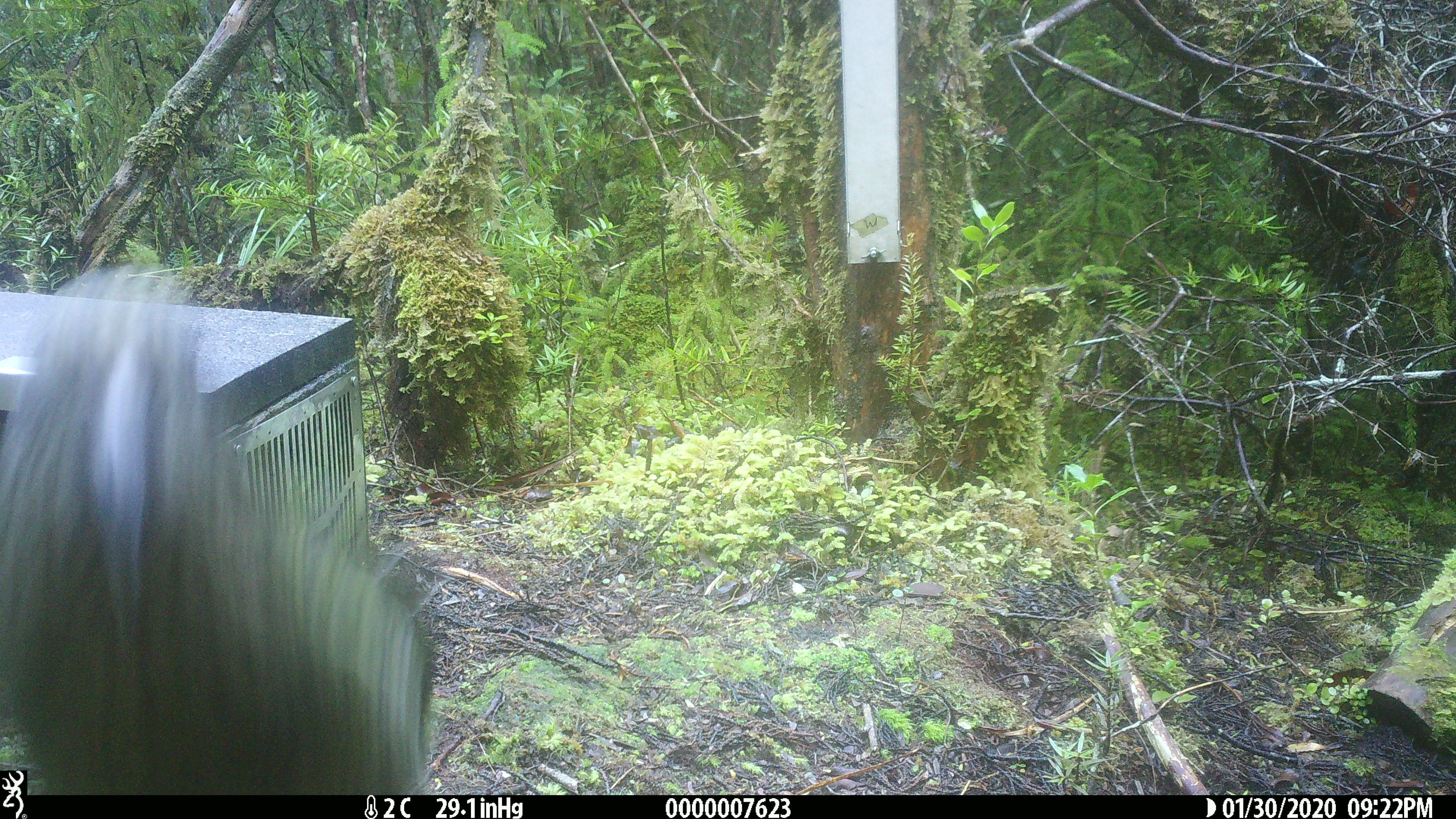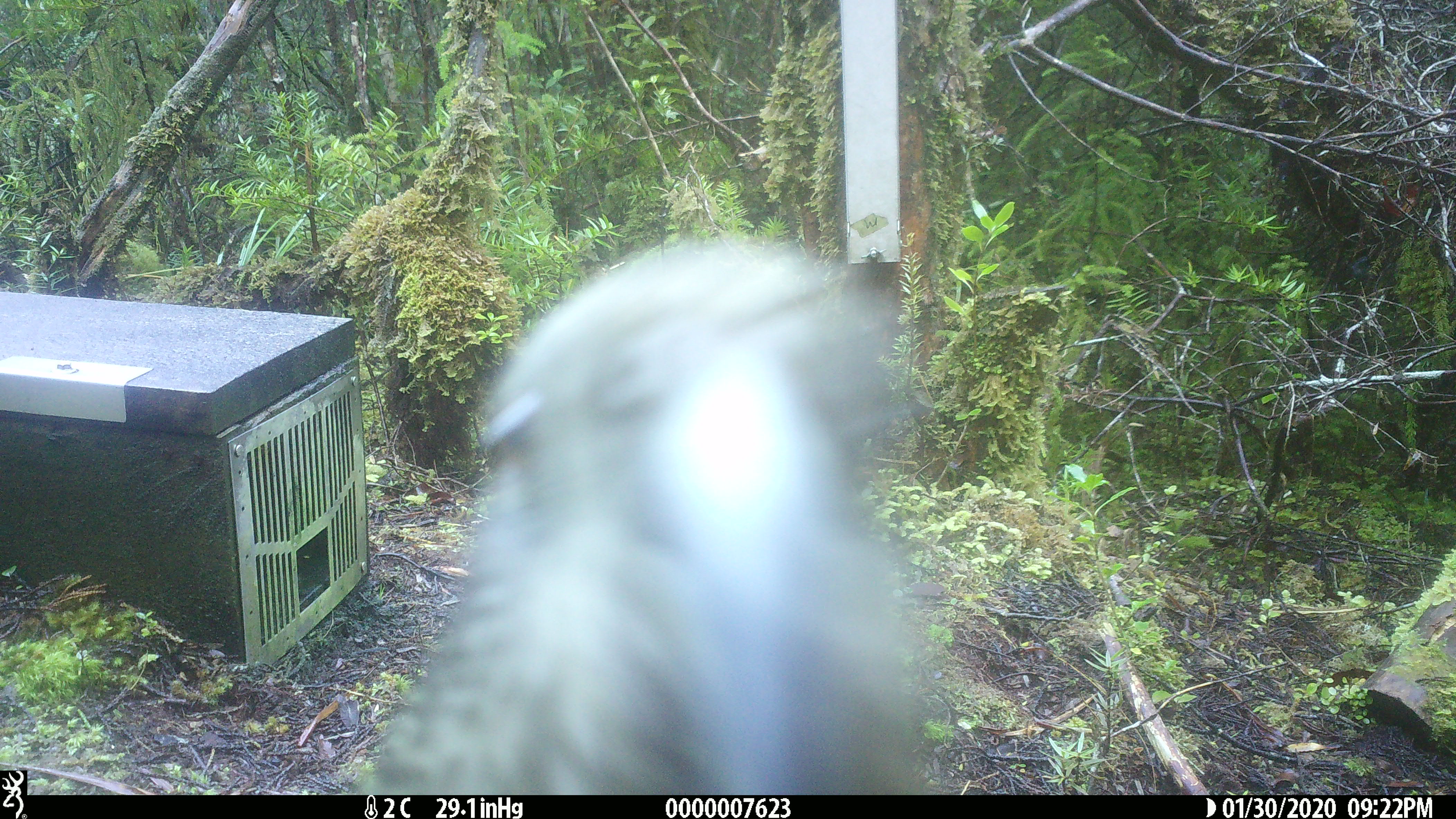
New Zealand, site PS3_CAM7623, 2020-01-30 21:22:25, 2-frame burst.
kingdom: Animalia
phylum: Chordata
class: Aves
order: Psittaciformes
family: Strigopidae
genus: Nestor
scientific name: Nestor notabilis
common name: kea